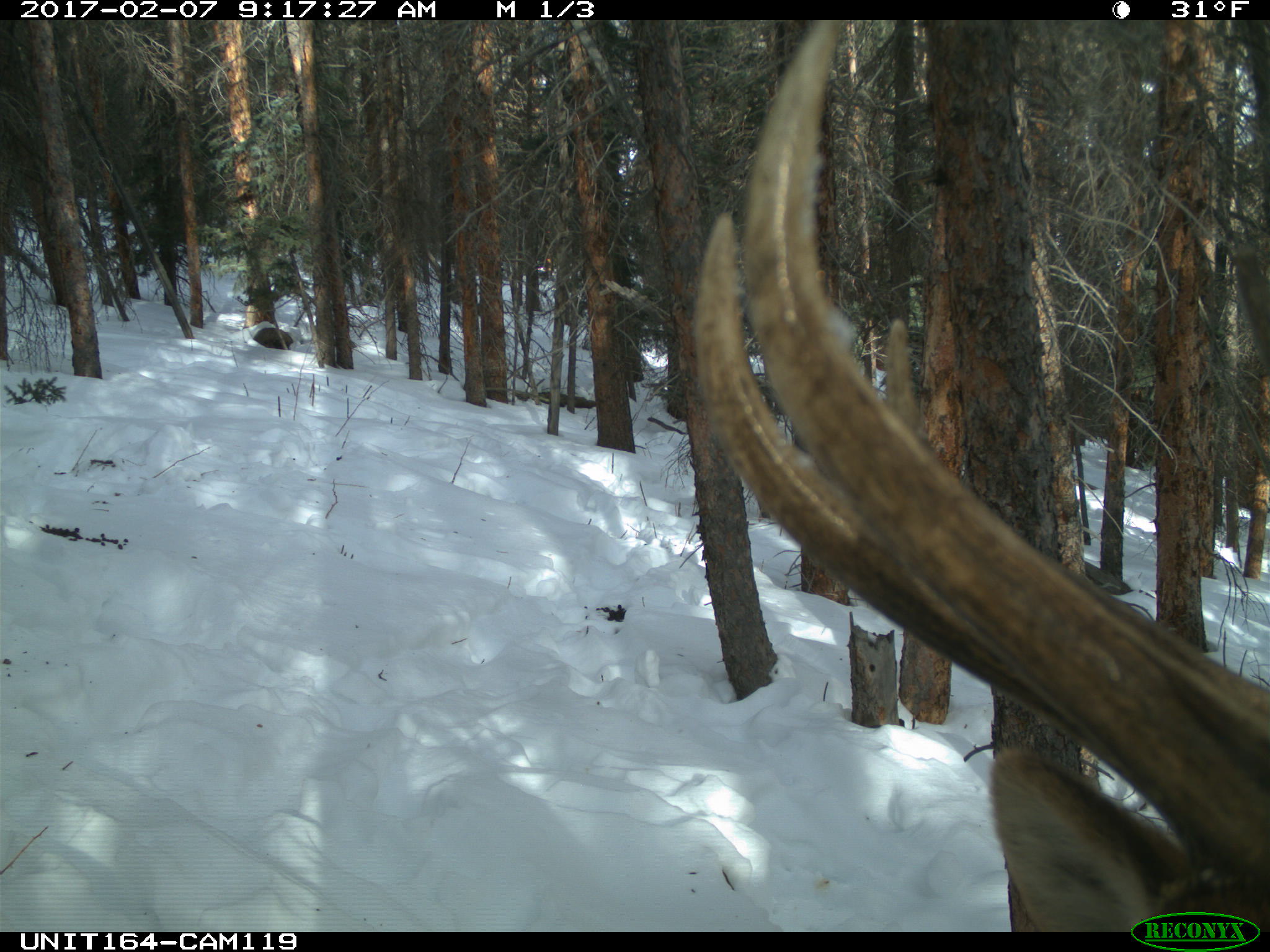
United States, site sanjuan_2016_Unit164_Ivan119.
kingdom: Animalia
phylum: Chordata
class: Mammalia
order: Artiodactyla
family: Cervidae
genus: Cervus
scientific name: Cervus elaphus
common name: red deer